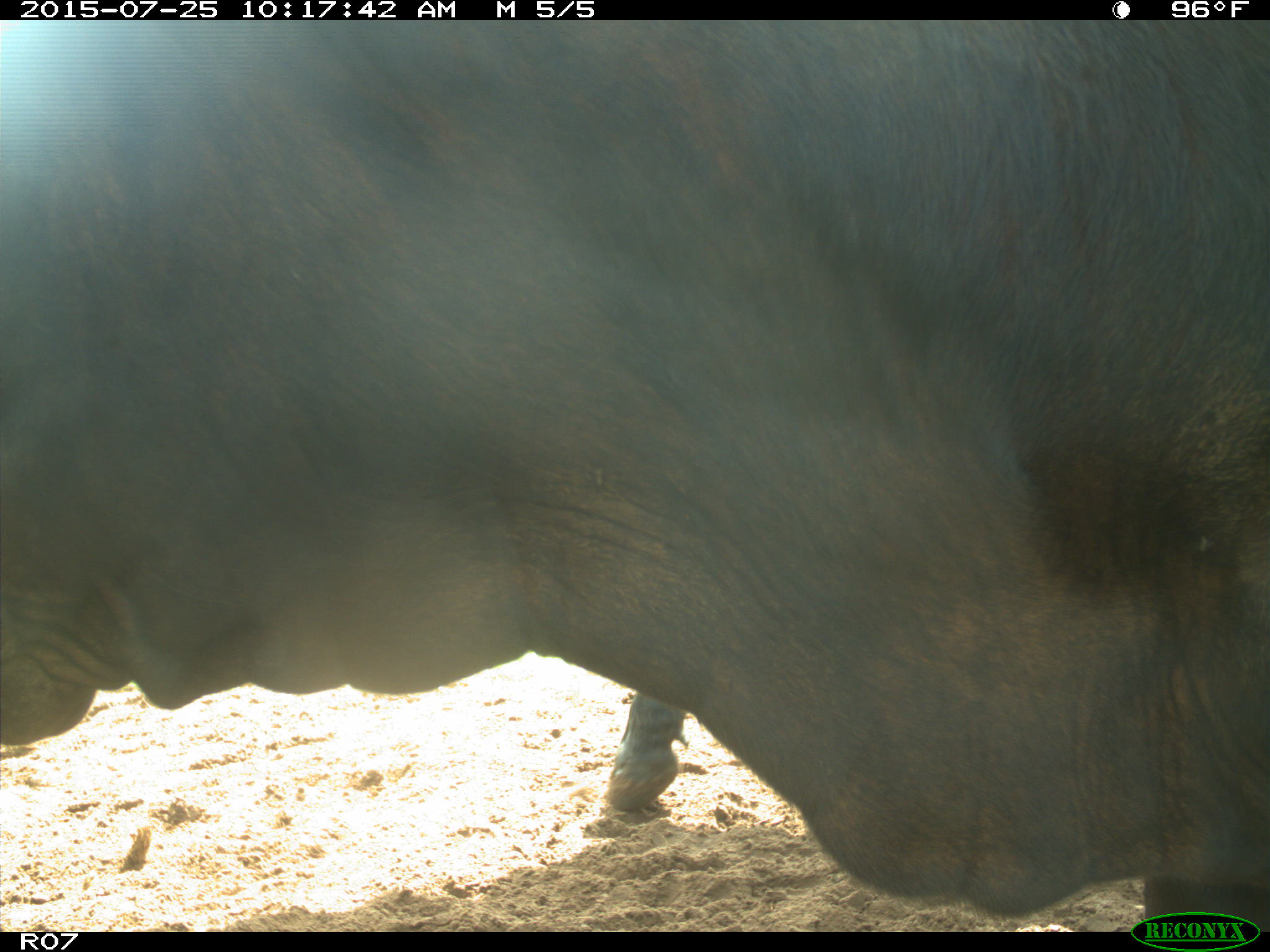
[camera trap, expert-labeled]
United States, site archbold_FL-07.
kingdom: Animalia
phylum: Chordata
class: Mammalia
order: Artiodactyla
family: Bovidae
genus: Bos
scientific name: Bos taurus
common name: domestic cow